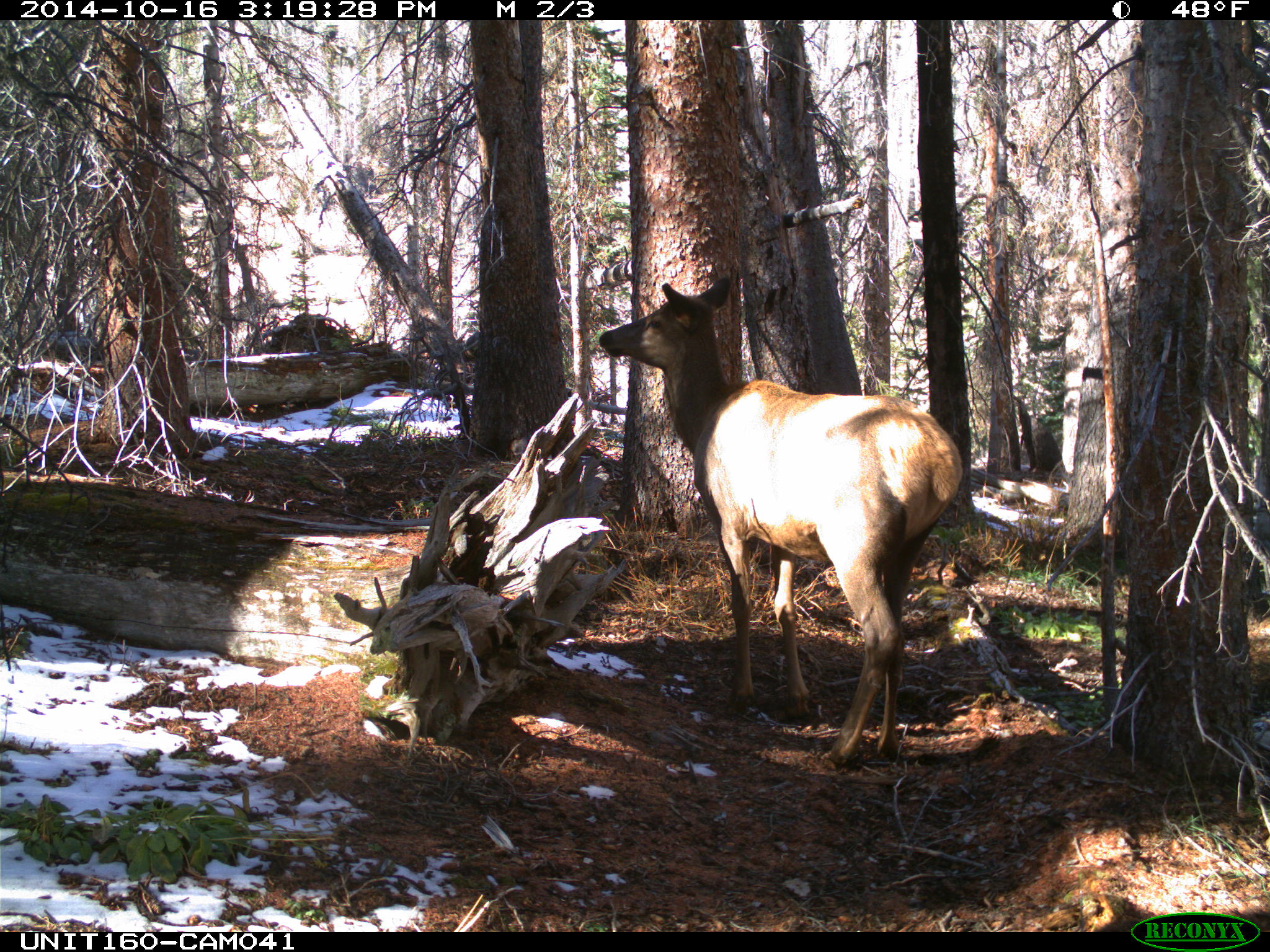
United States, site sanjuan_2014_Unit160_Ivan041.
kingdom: Animalia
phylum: Chordata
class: Mammalia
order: Artiodactyla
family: Cervidae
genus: Cervus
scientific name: Cervus elaphus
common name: red deer